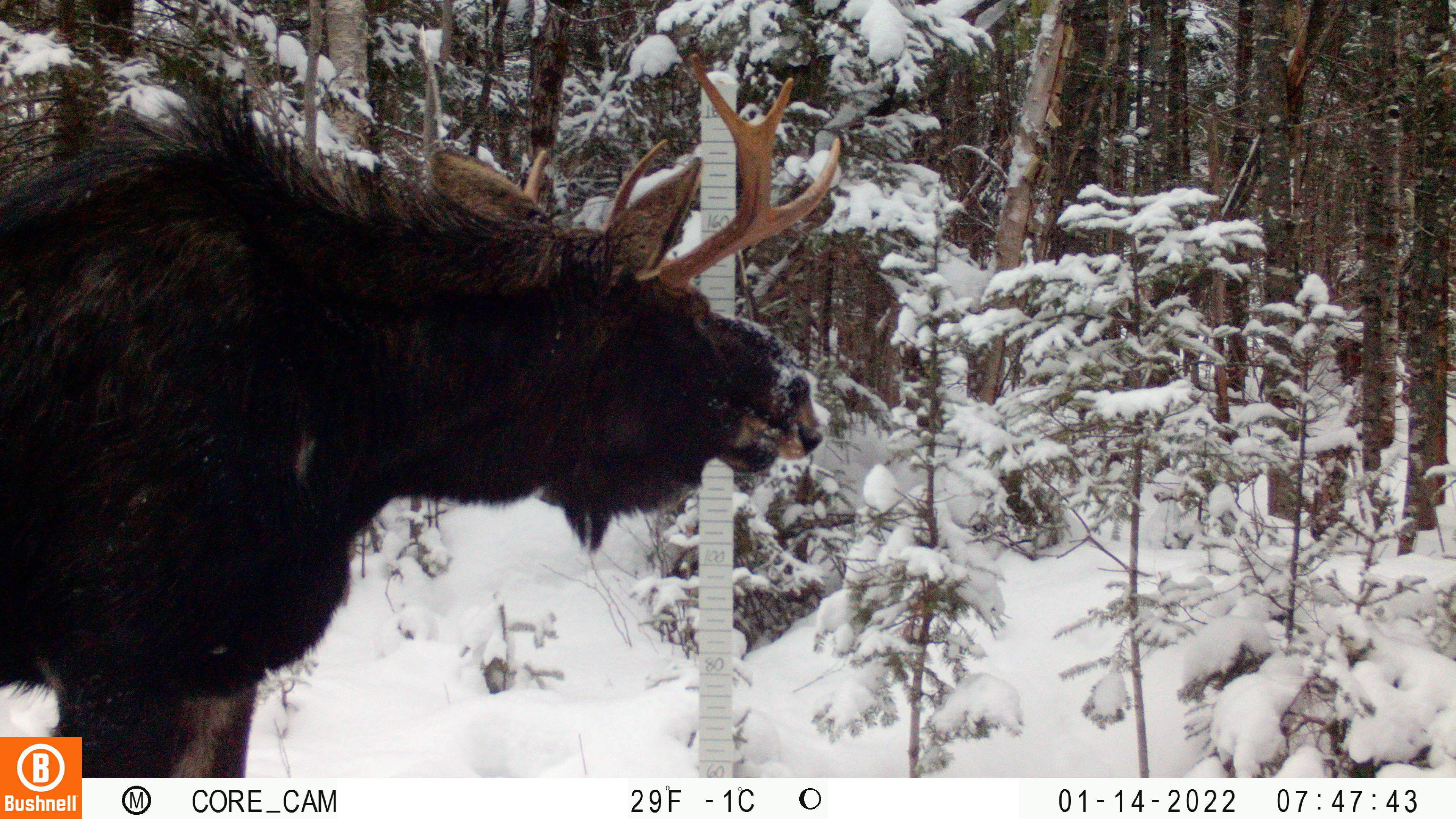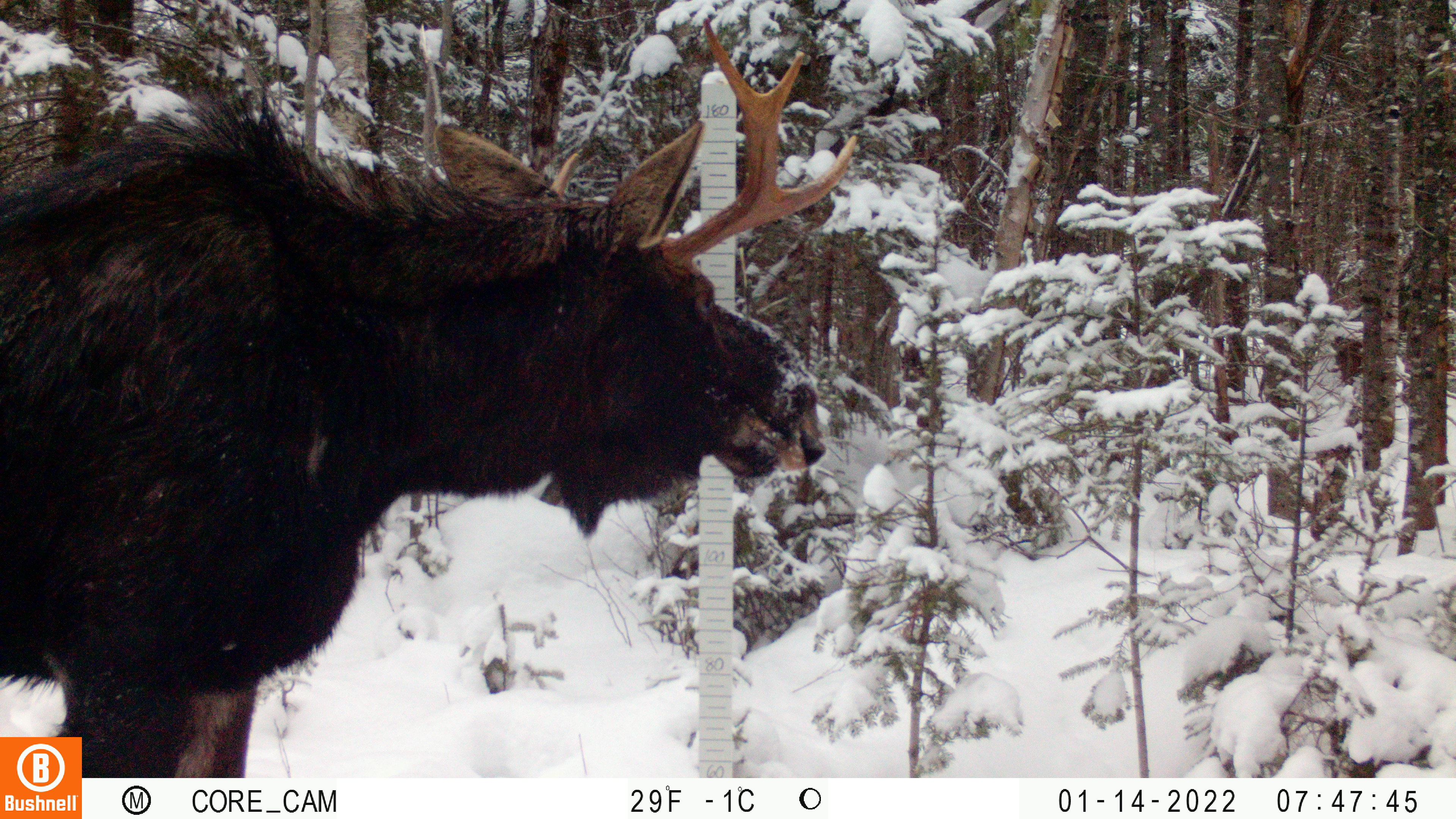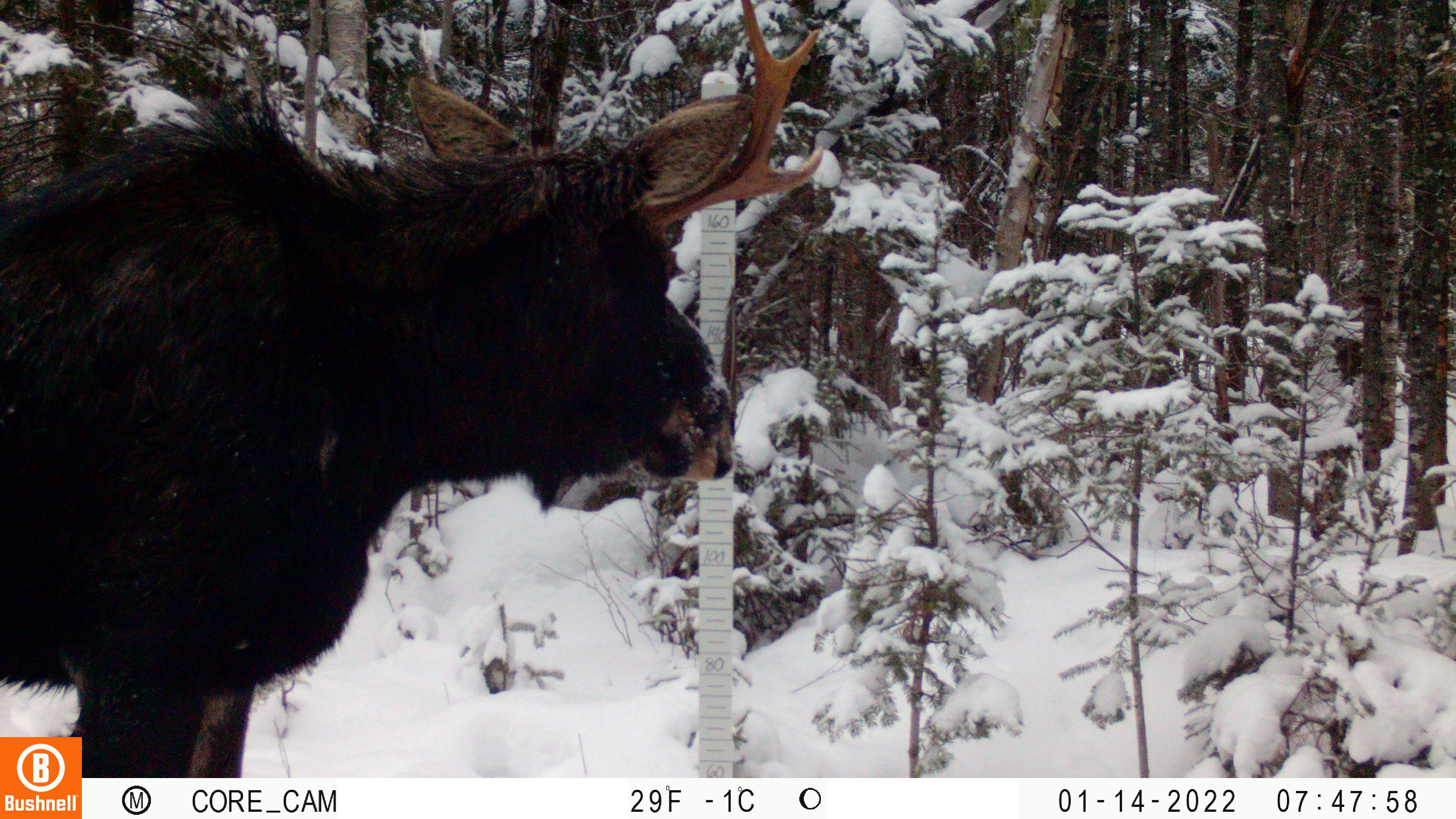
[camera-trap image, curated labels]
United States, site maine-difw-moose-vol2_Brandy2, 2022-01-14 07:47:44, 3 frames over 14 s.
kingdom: Animalia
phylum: Chordata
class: Mammalia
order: Artiodactyla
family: Cervidae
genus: Alces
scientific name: Alces alces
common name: moose